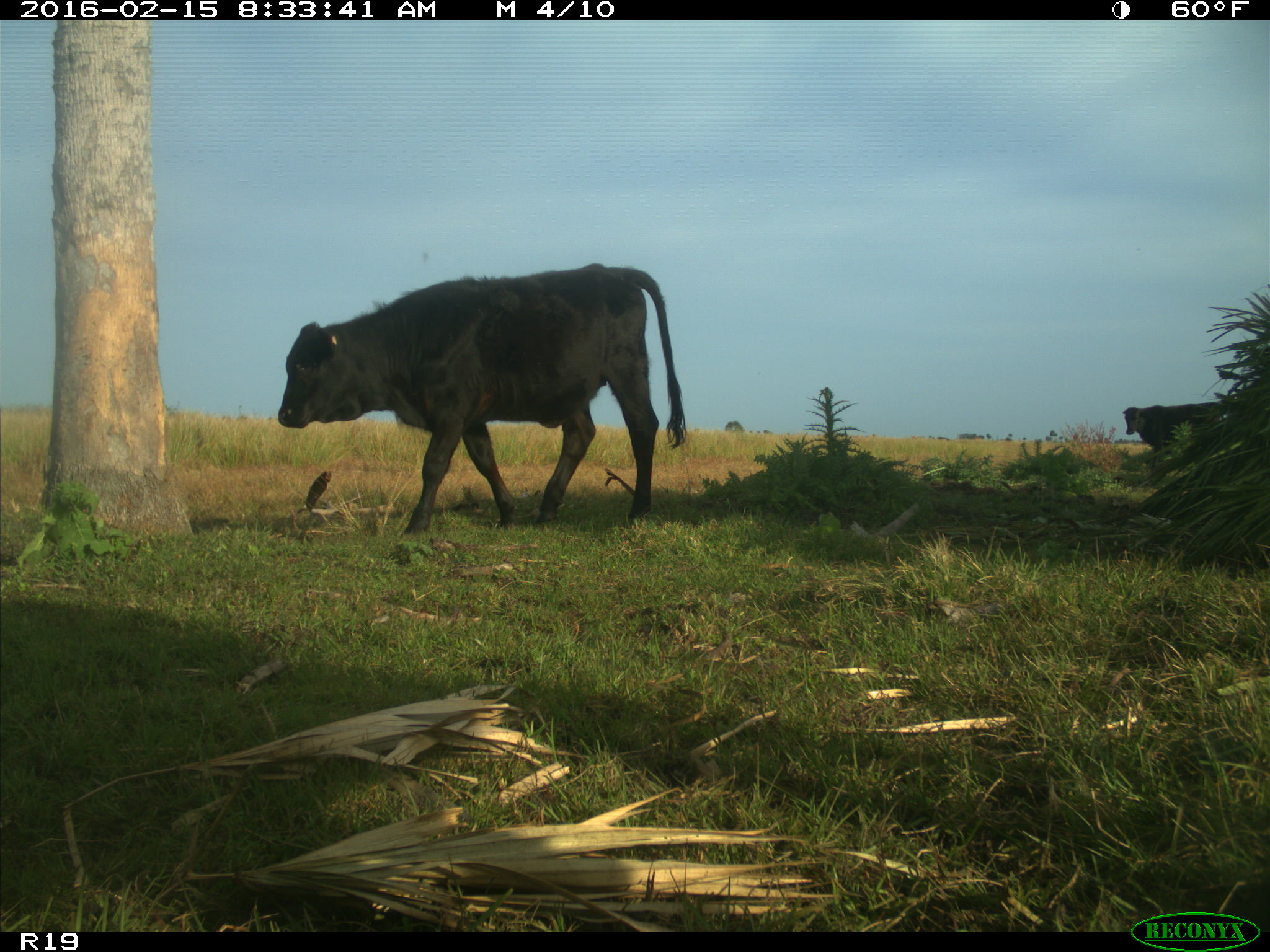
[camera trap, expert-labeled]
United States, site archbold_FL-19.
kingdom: Animalia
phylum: Chordata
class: Mammalia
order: Artiodactyla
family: Bovidae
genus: Bos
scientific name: Bos taurus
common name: domestic cow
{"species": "Bos taurus (domestic cow)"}